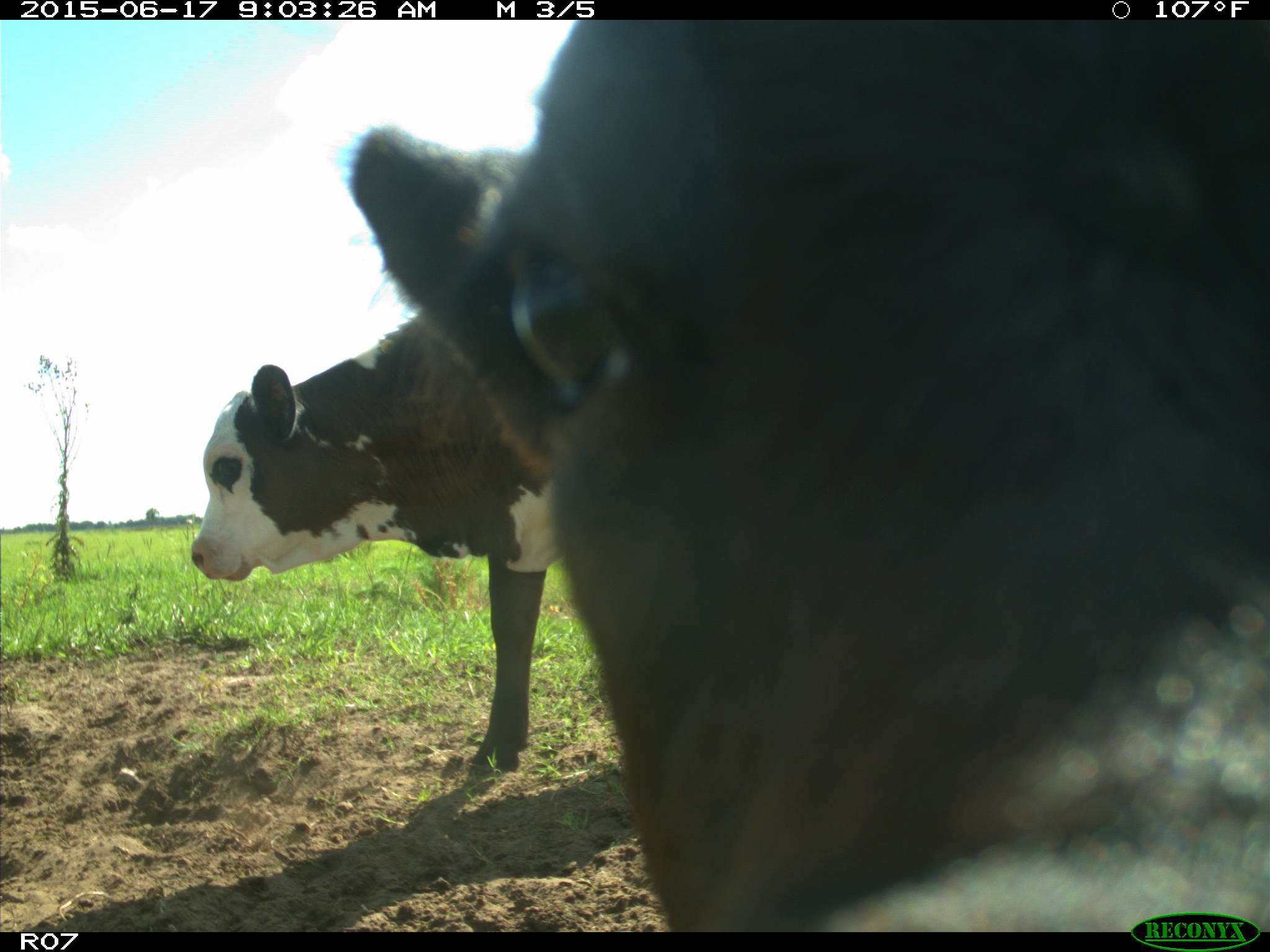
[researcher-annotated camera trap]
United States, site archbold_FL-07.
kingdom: Animalia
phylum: Chordata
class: Mammalia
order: Artiodactyla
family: Bovidae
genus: Bos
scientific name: Bos taurus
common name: domestic cow